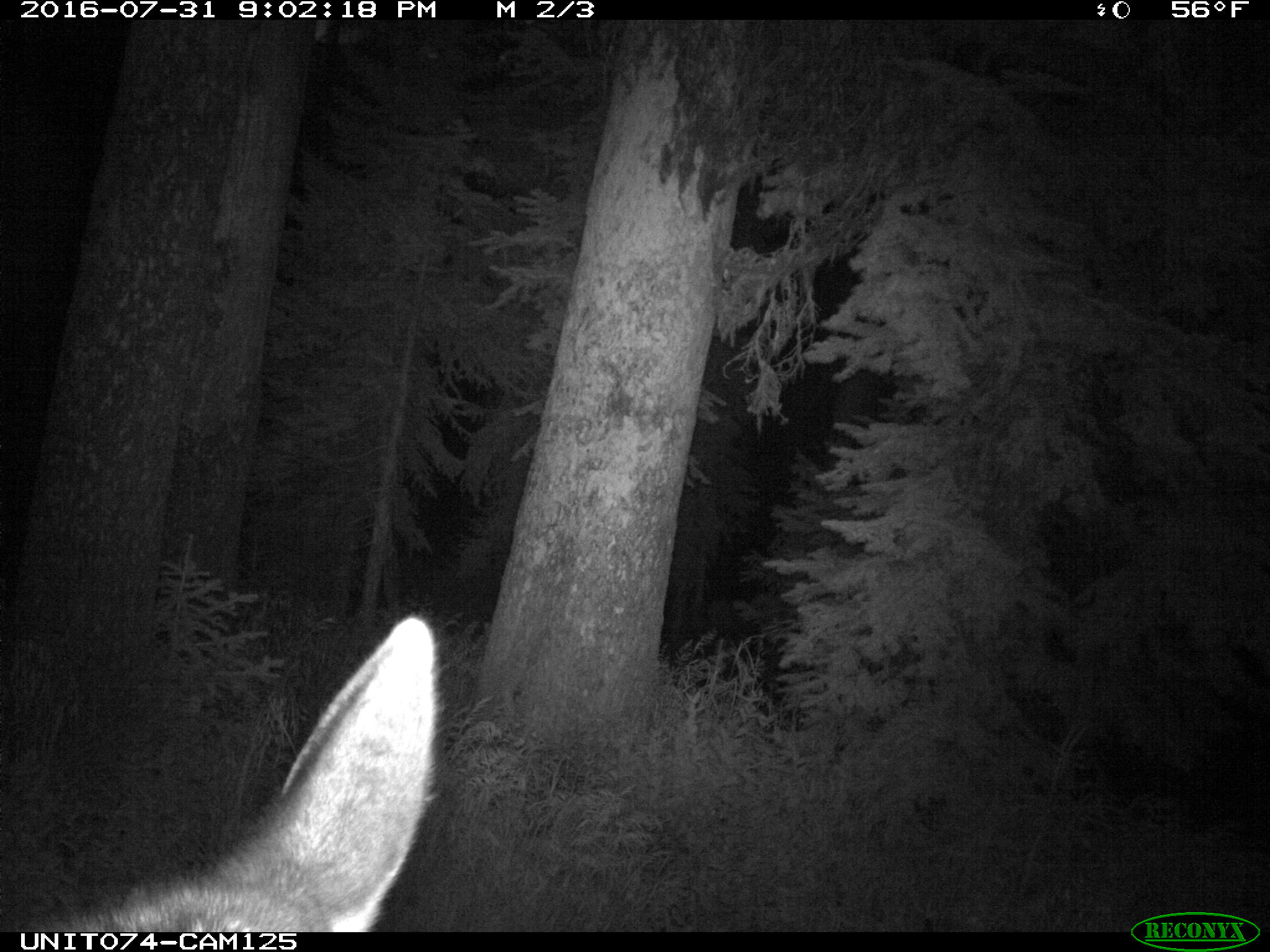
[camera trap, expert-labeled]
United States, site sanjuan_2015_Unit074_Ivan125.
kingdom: Animalia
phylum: Chordata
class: Mammalia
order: Artiodactyla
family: Cervidae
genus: Cervus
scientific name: Cervus elaphus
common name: red deer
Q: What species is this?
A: Cervus elaphus (red deer).